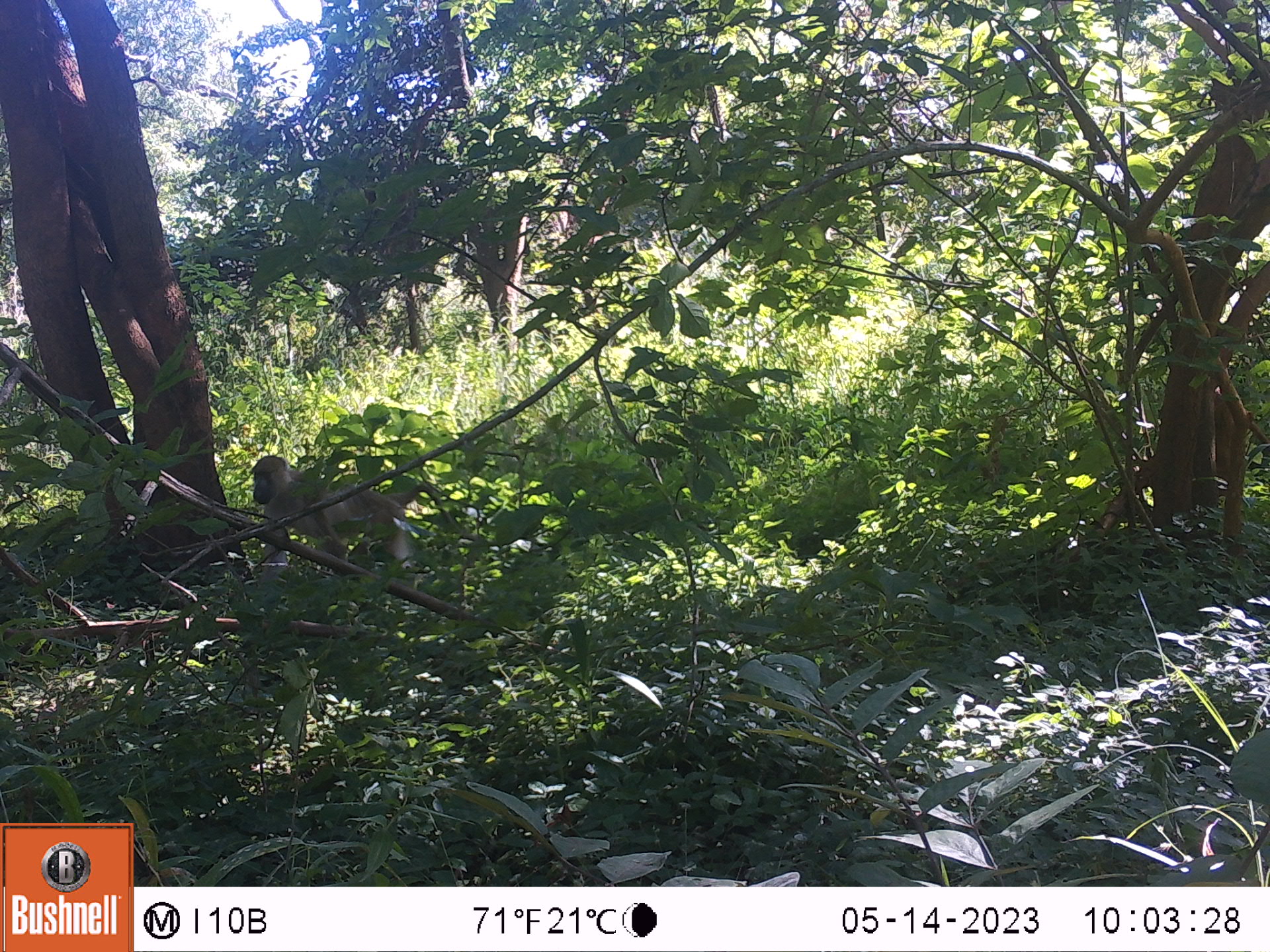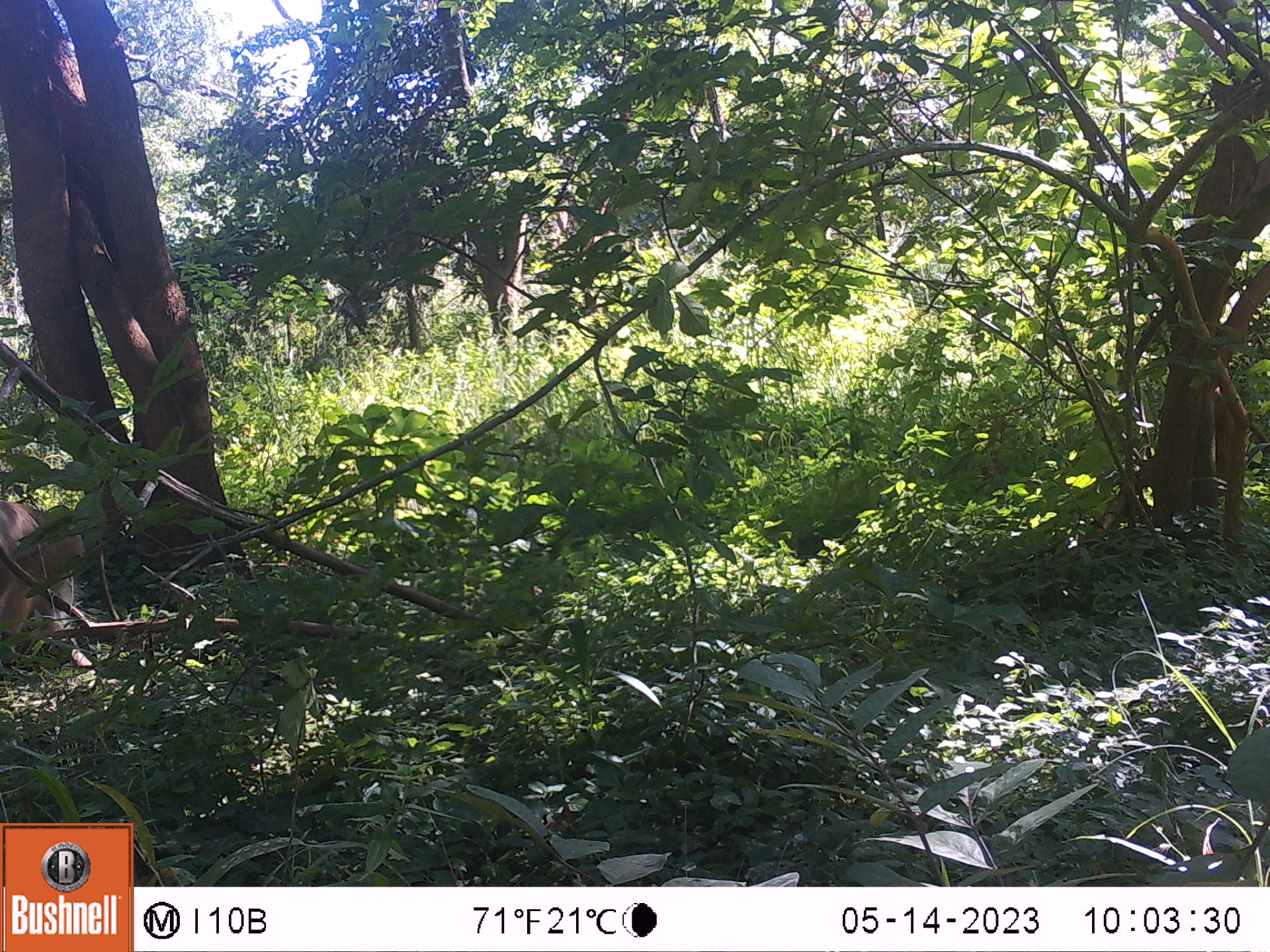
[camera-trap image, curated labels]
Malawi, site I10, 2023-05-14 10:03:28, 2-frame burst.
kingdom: Animalia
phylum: Chordata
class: Mammalia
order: Primates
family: Cercopithecidae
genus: Papio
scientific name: Papio cynocephalus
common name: yellow baboon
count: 1